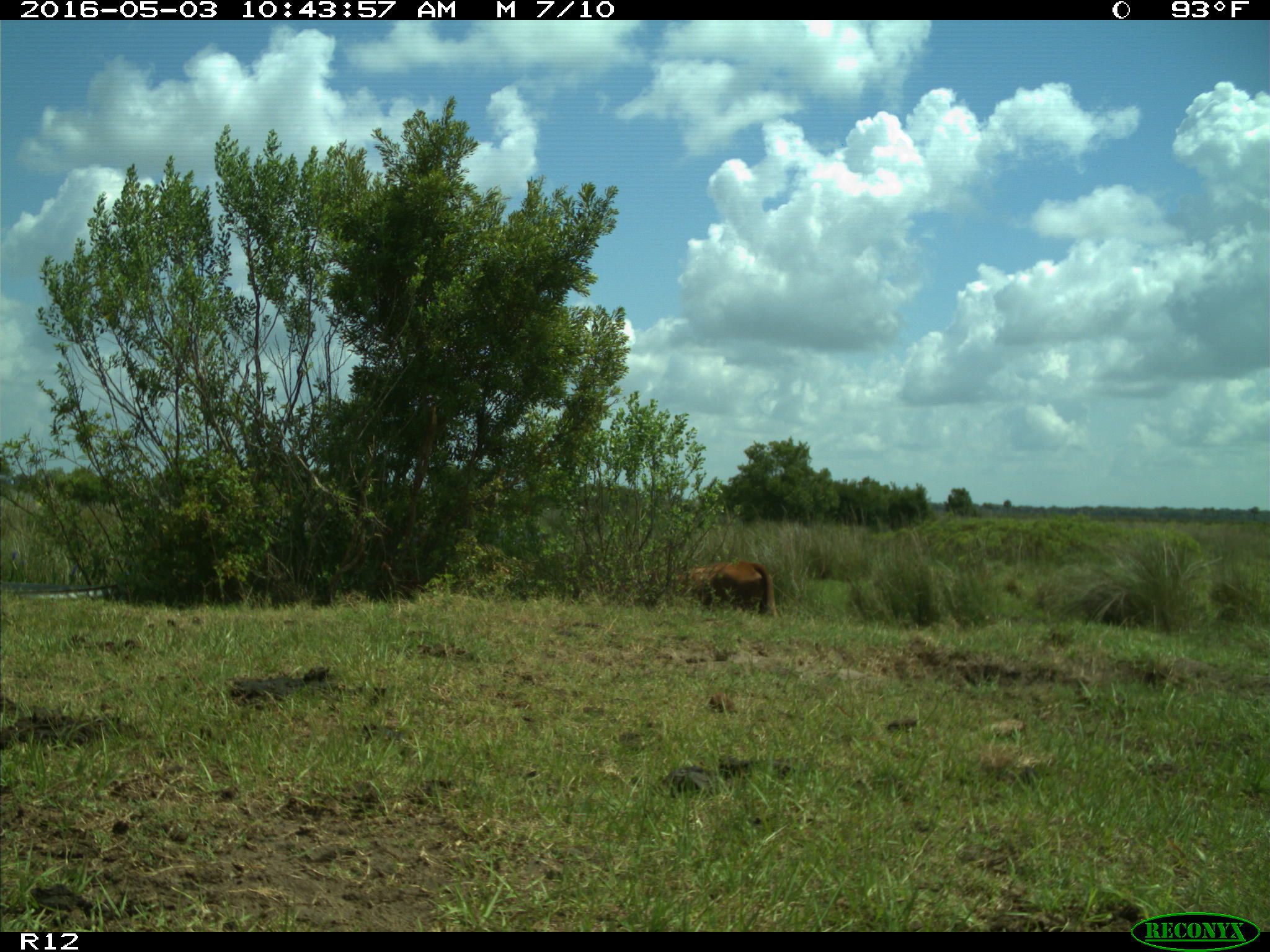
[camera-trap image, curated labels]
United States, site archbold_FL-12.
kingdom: Animalia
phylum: Chordata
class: Mammalia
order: Artiodactyla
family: Bovidae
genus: Bos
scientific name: Bos taurus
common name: domestic cow